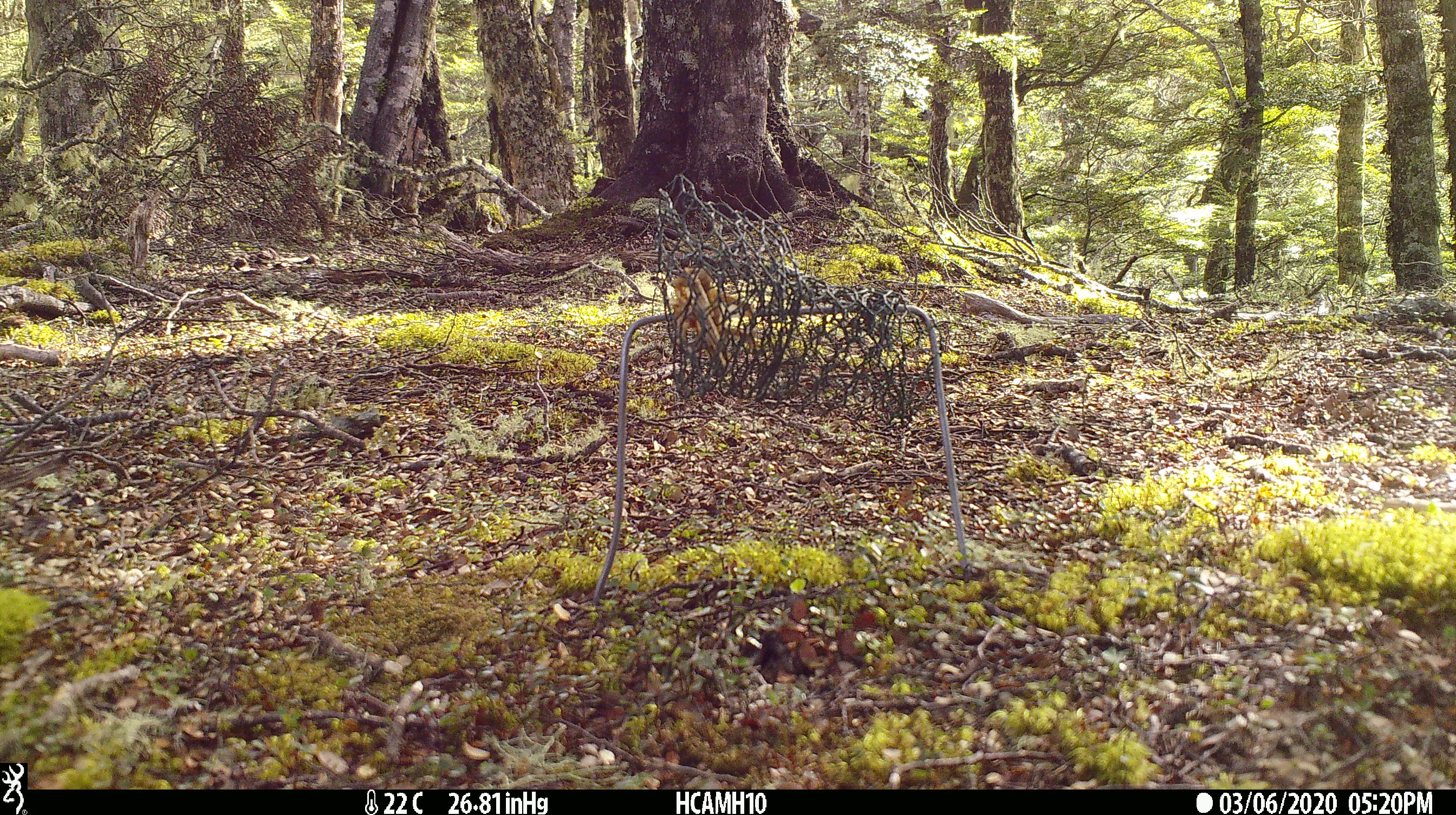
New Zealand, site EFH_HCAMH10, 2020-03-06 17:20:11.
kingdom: Animalia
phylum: Chordata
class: Mammalia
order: Rodentia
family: Muridae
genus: Rattus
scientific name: Rattus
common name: rat